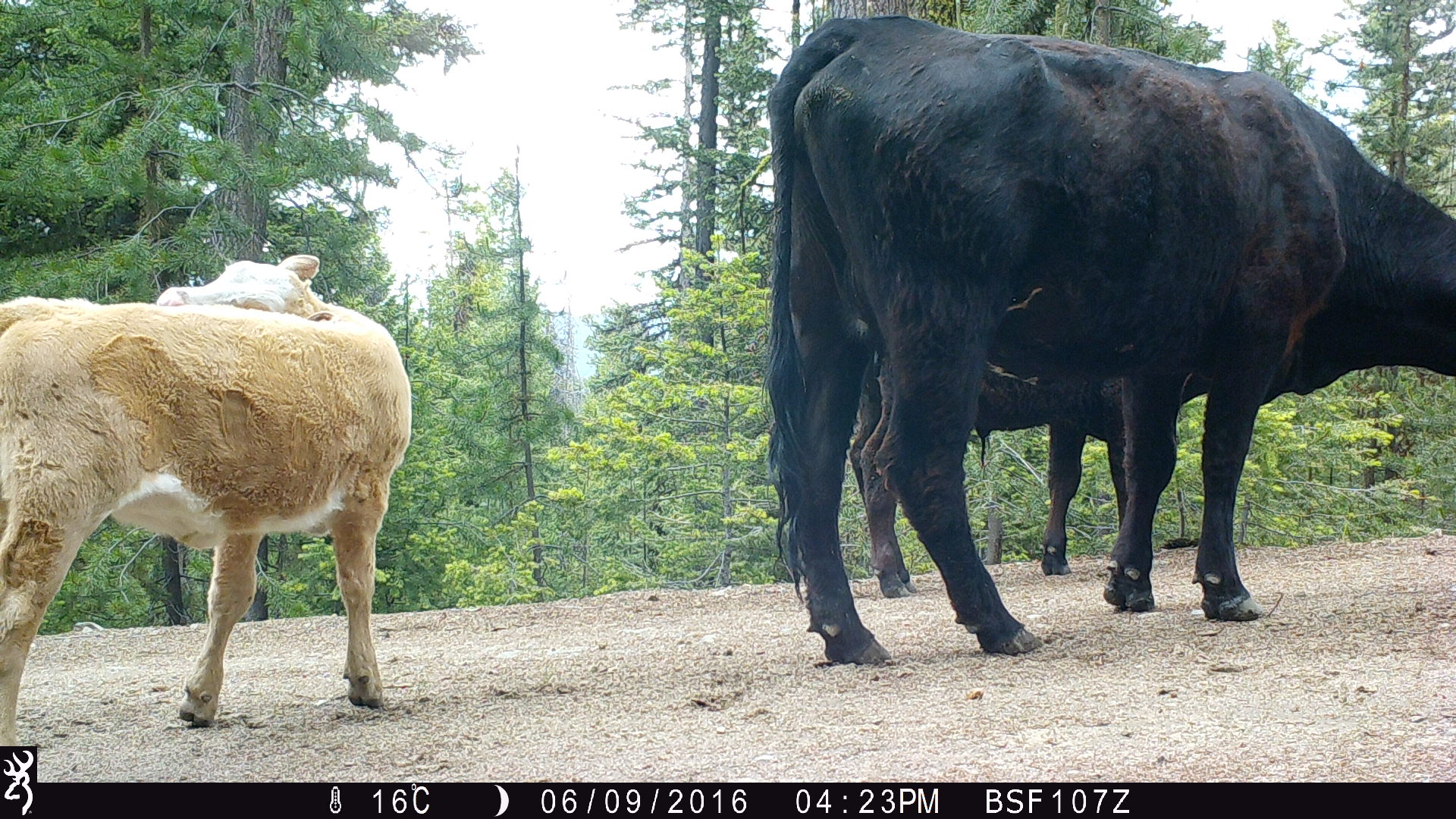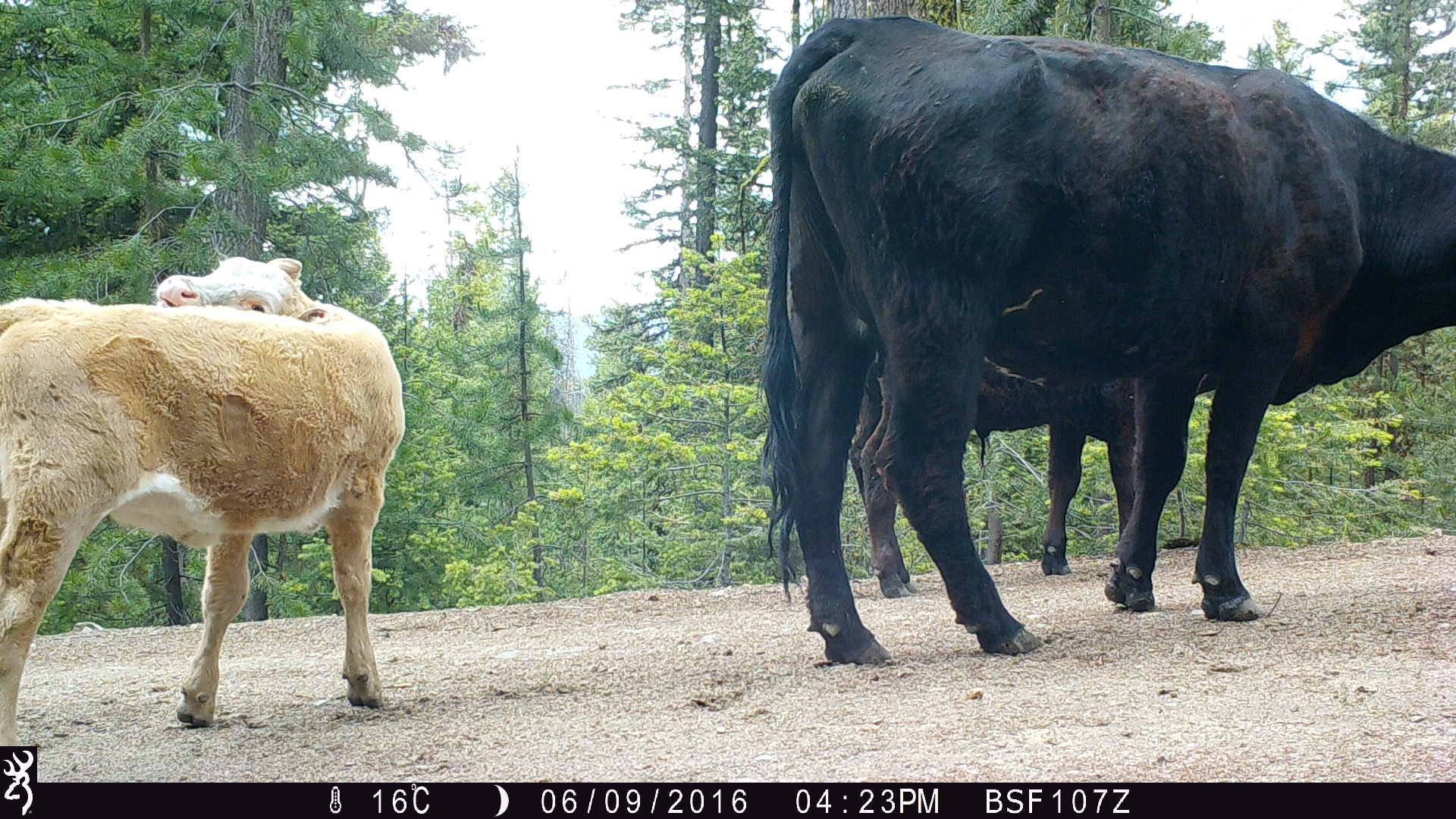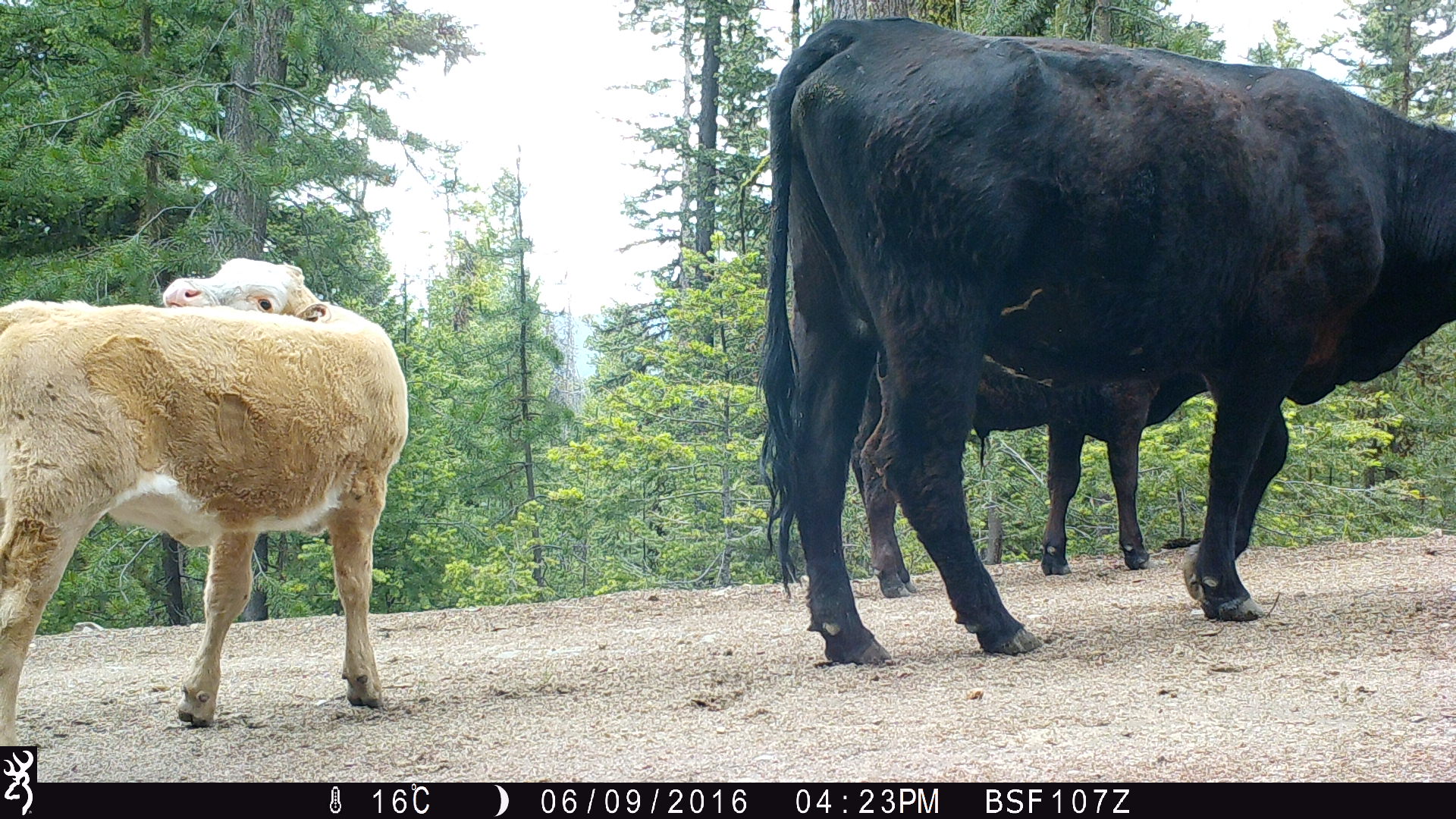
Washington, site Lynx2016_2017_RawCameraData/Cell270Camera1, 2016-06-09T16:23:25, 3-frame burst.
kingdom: Animalia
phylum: Chordata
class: Mammalia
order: Artiodactyla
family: Bovidae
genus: Bos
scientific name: Bos taurus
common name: domestic cattle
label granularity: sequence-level